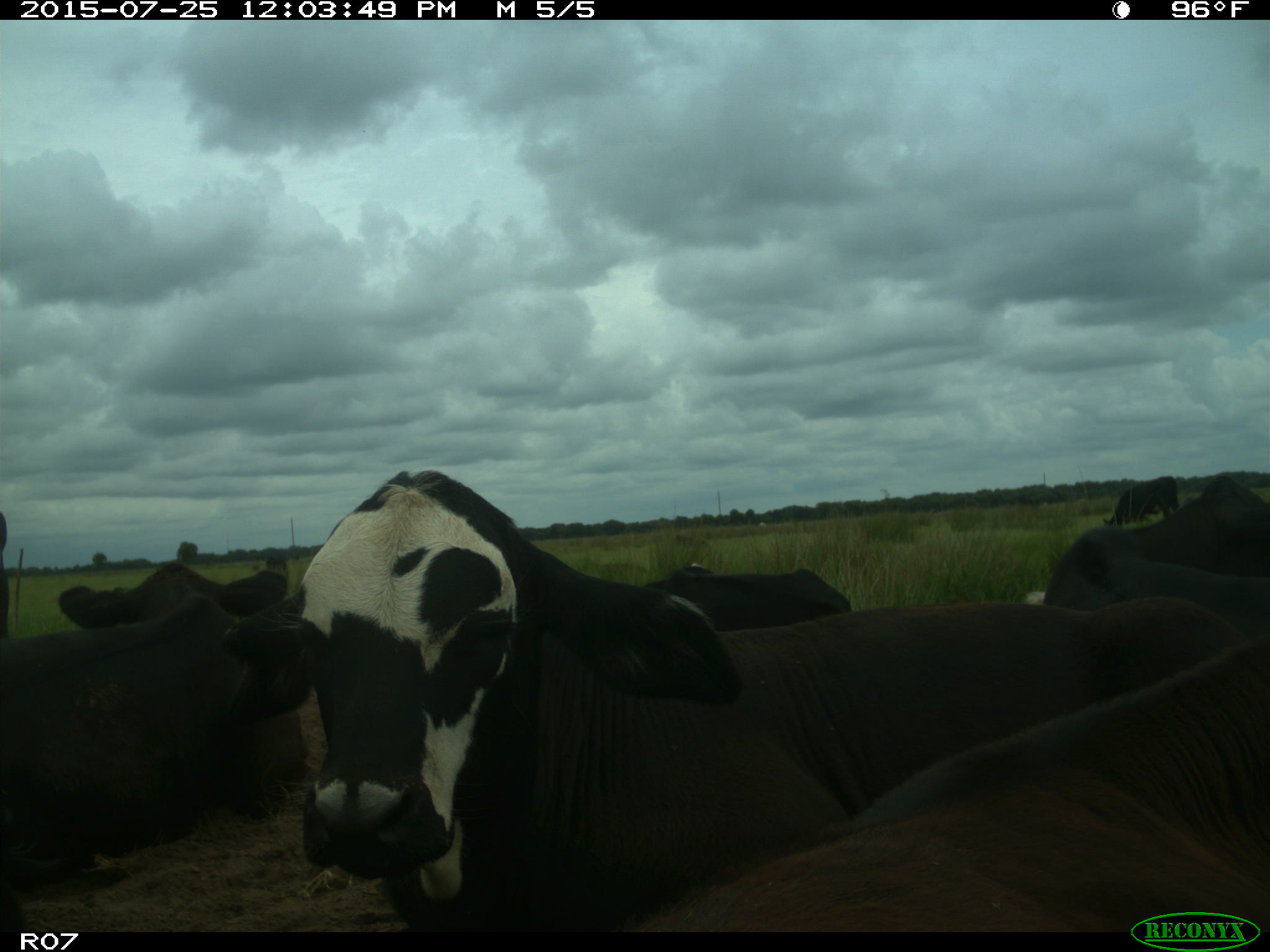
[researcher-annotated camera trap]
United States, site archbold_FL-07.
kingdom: Animalia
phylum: Chordata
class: Mammalia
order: Artiodactyla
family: Bovidae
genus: Bos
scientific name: Bos taurus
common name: domestic cow